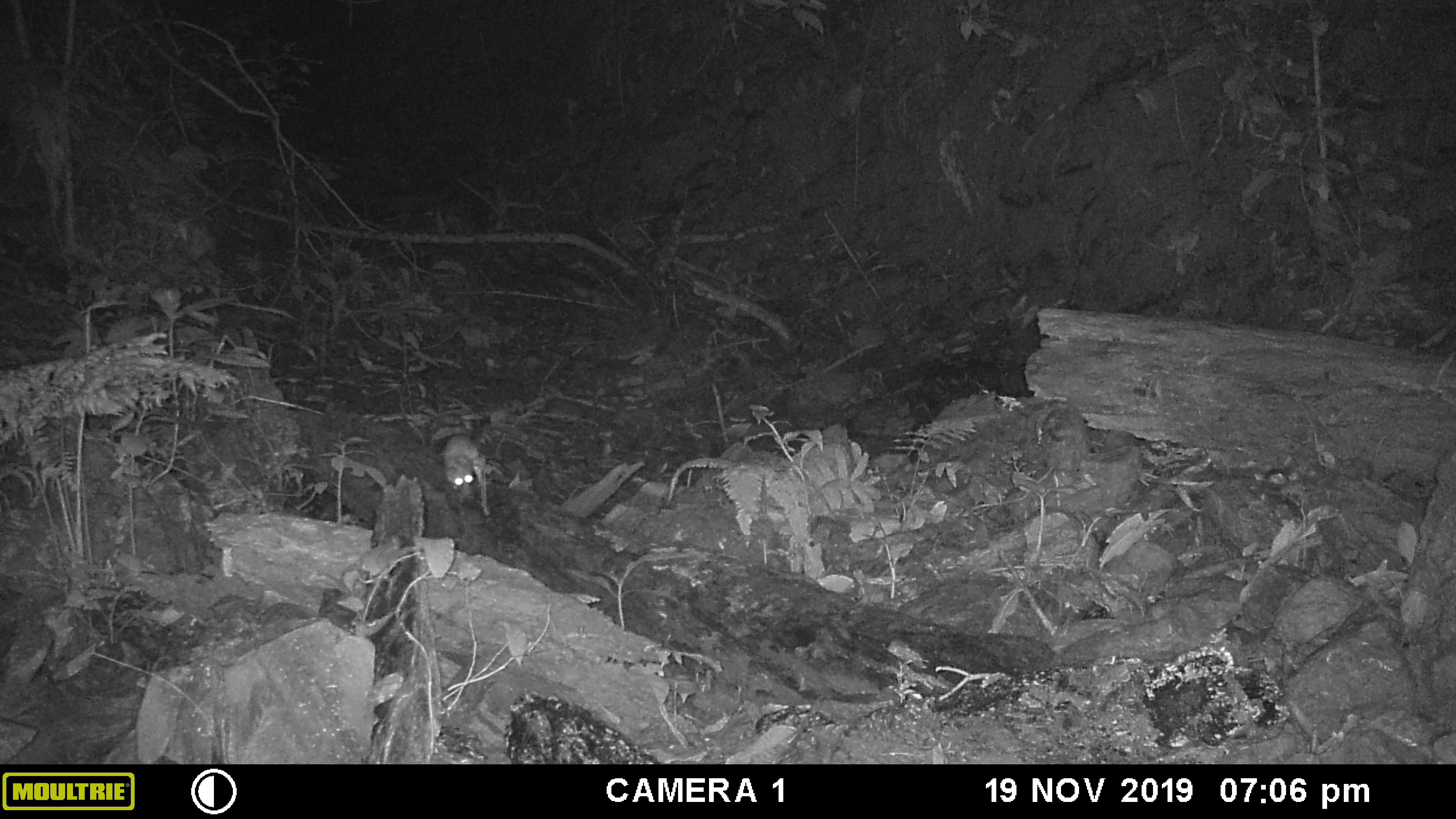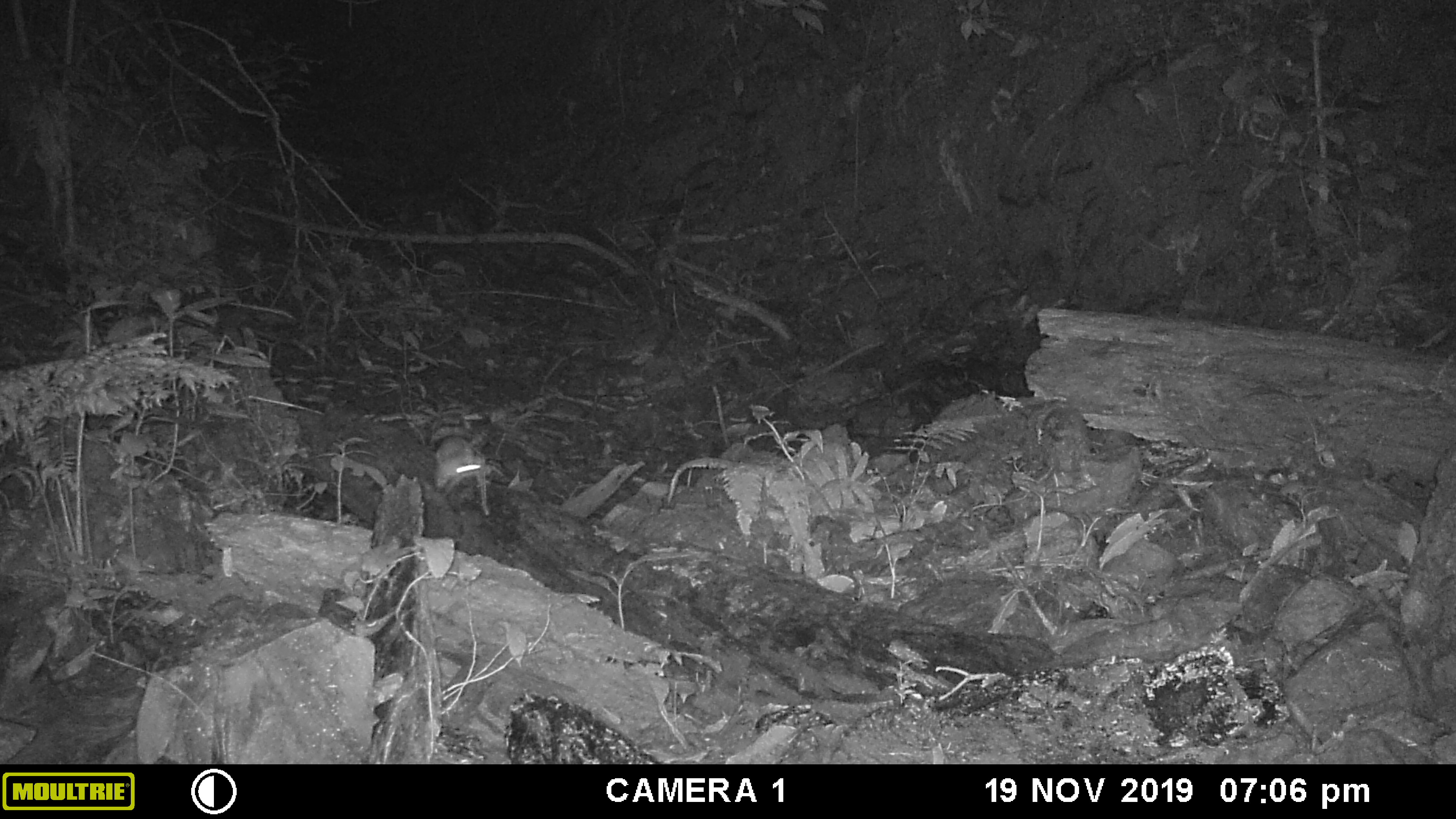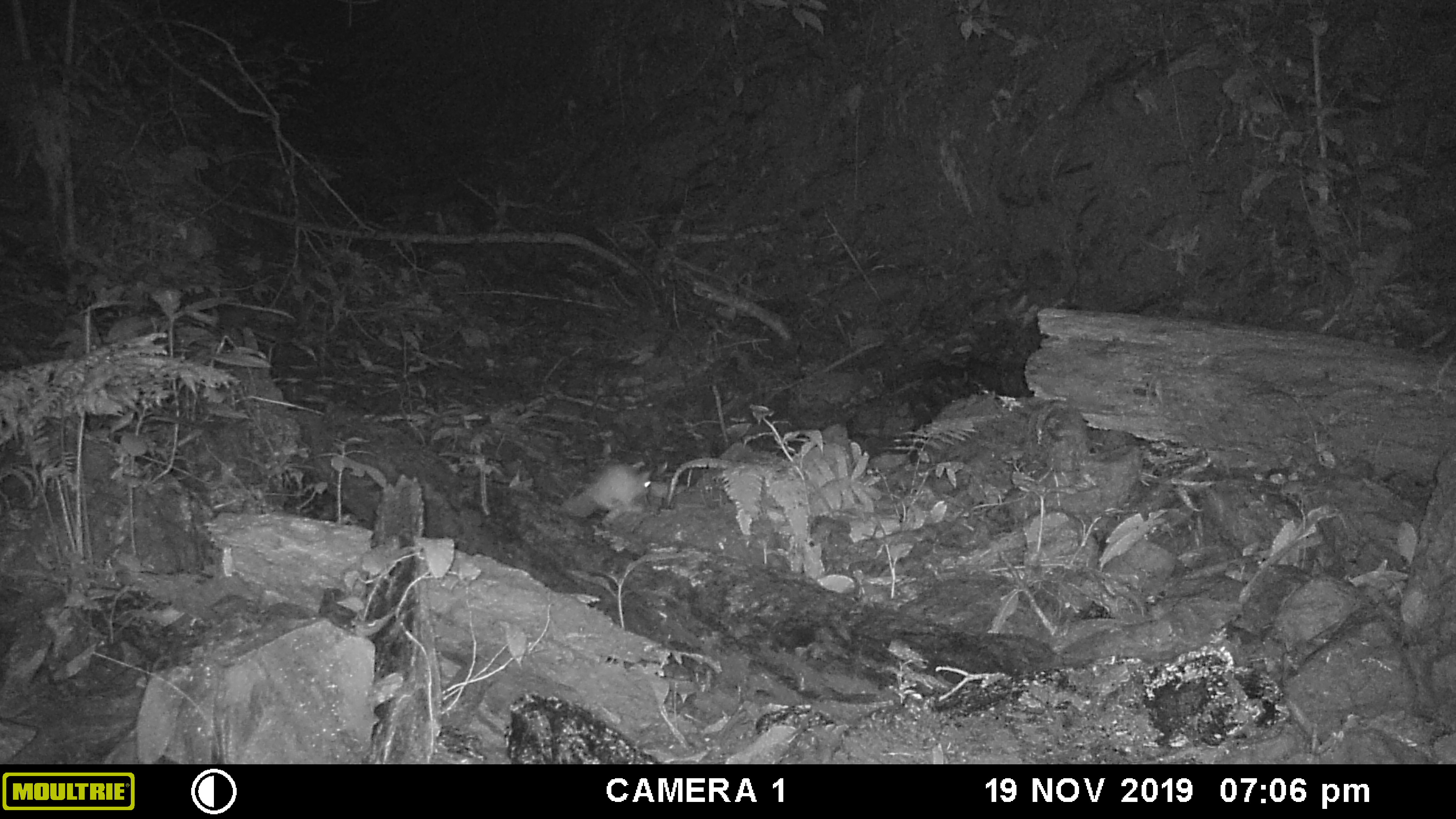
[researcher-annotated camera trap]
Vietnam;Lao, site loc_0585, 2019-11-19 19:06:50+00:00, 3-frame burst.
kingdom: Animalia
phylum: Chordata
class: Mammalia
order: Rodentia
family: Muridae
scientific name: Muridae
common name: old-world mice and rats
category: unidentified murid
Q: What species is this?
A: Unidentified murid (old-world mice and rats) (Muridae).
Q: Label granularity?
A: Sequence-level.